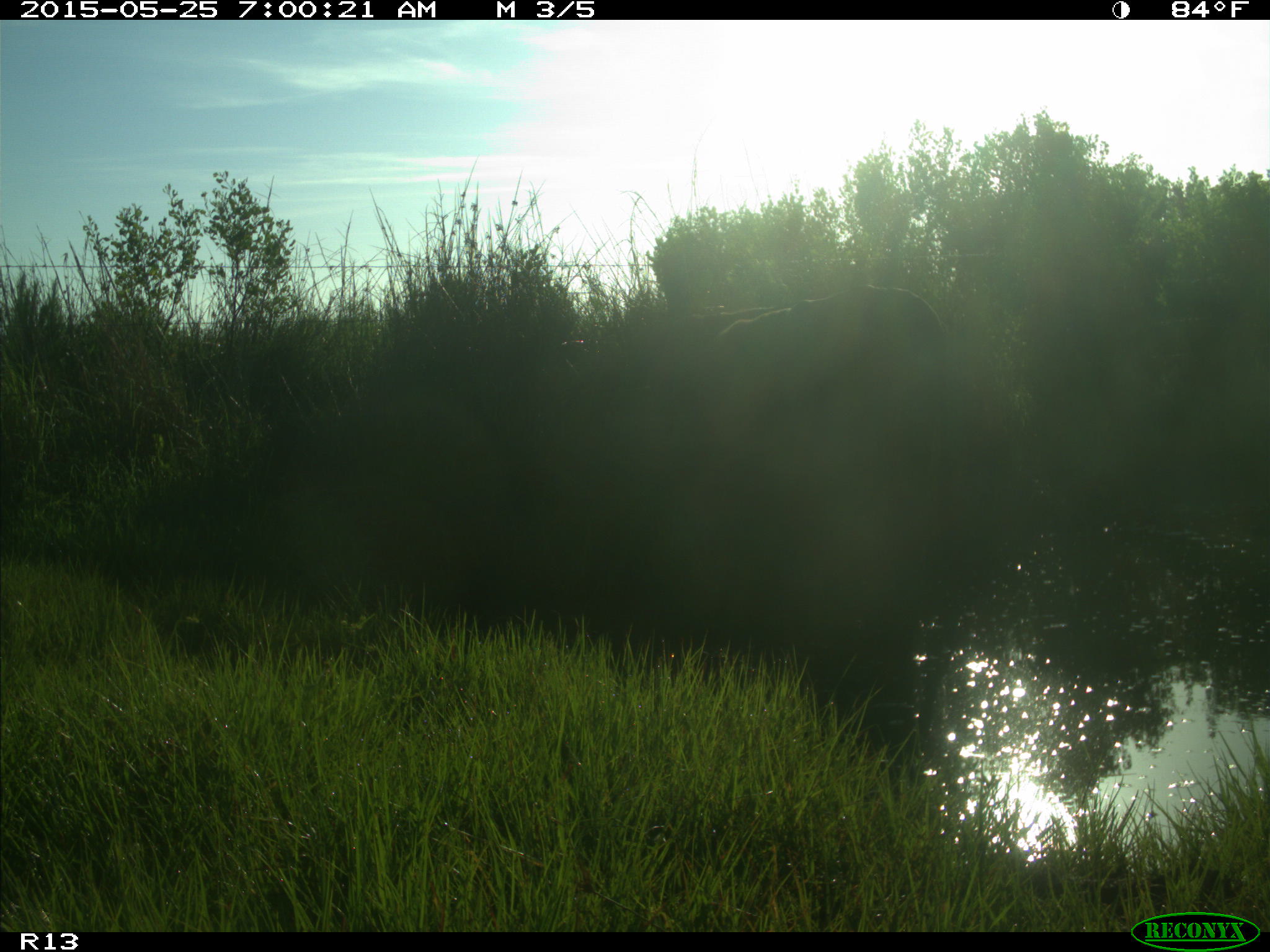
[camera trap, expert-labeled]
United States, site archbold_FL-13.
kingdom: Animalia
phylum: Chordata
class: Mammalia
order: Artiodactyla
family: Bovidae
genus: Bos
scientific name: Bos taurus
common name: domestic cow